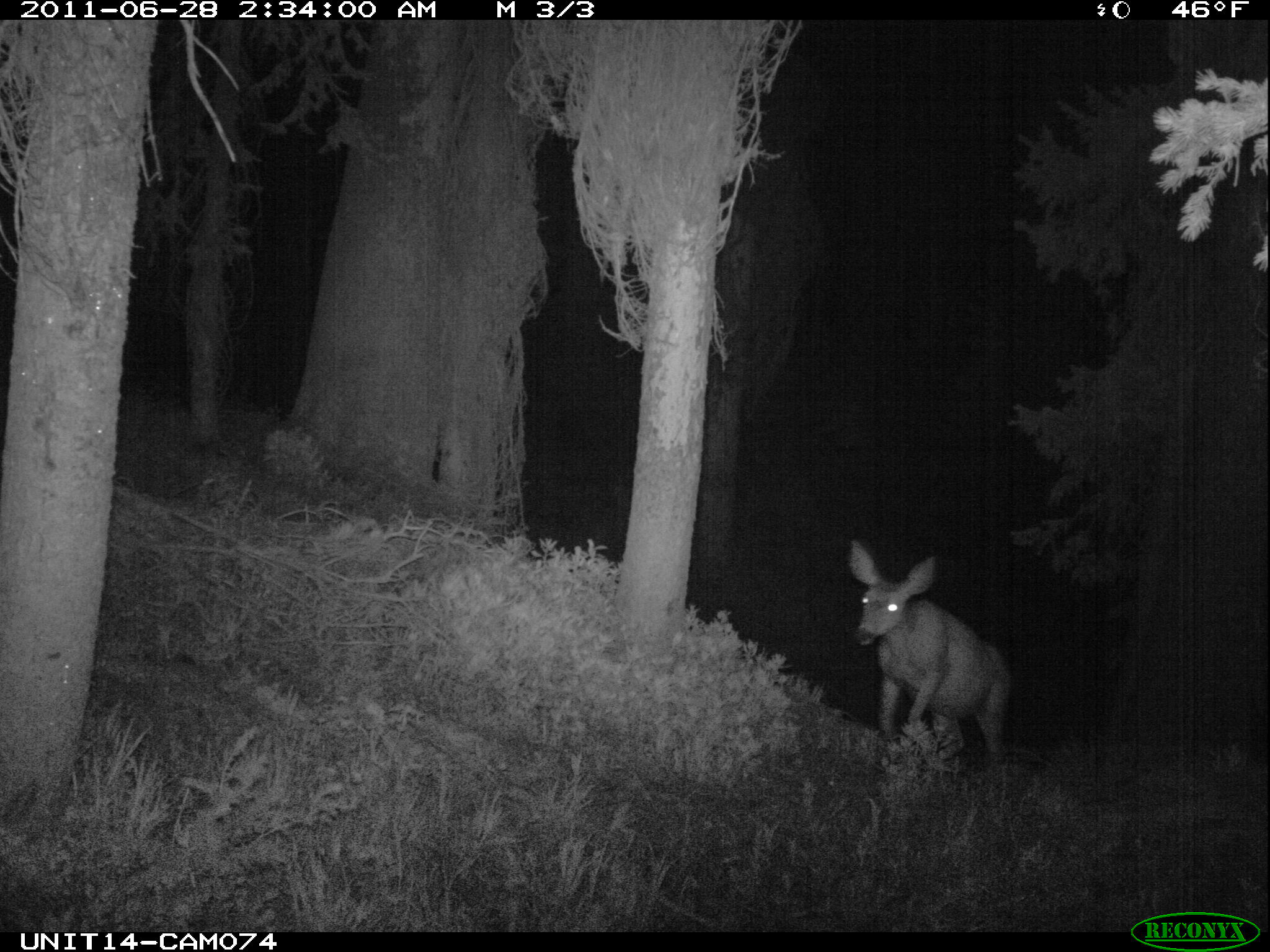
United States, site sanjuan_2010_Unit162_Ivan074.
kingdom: Animalia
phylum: Chordata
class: Mammalia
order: Artiodactyla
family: Cervidae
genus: Odocoileus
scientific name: Odocoileus hemionus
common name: mule deer